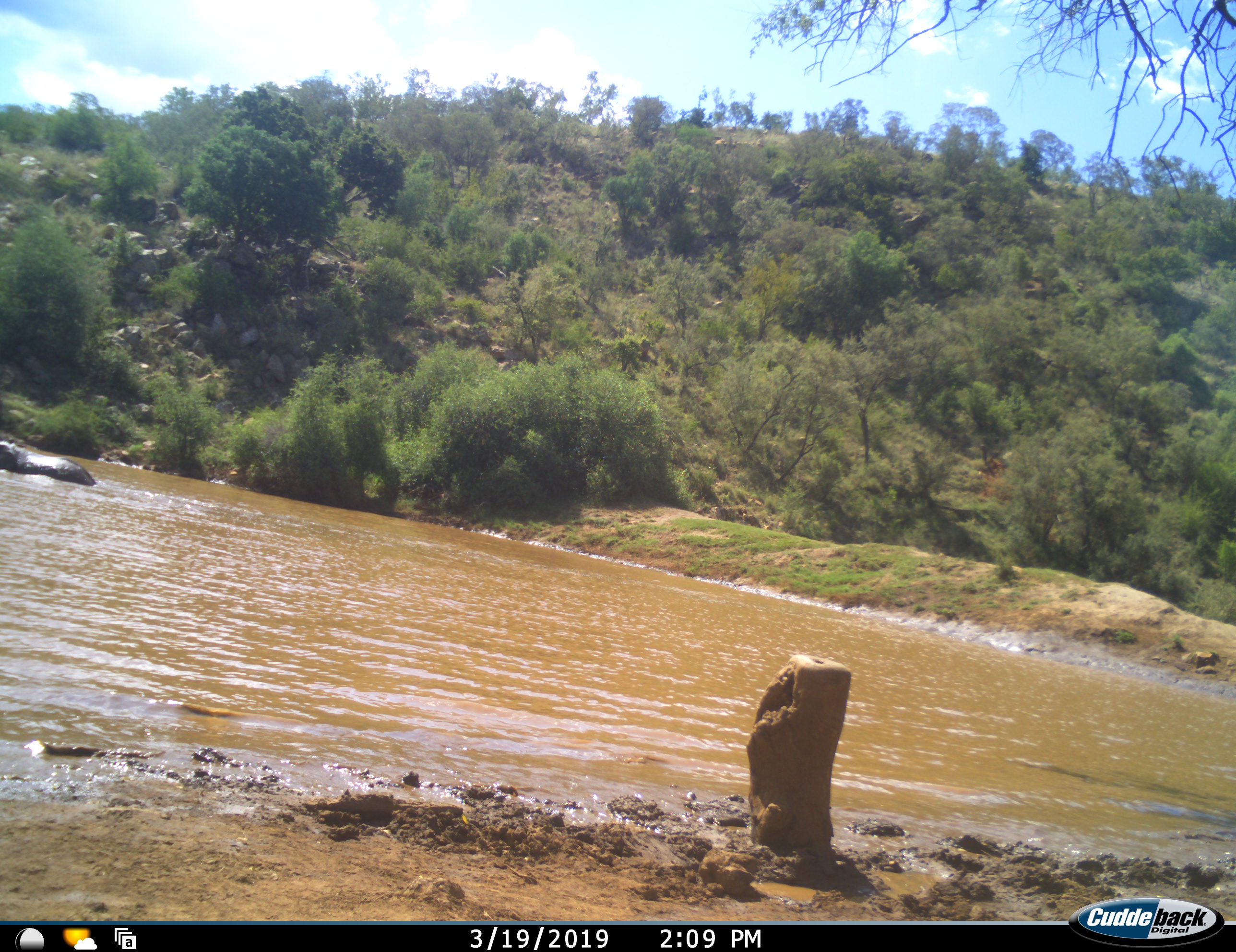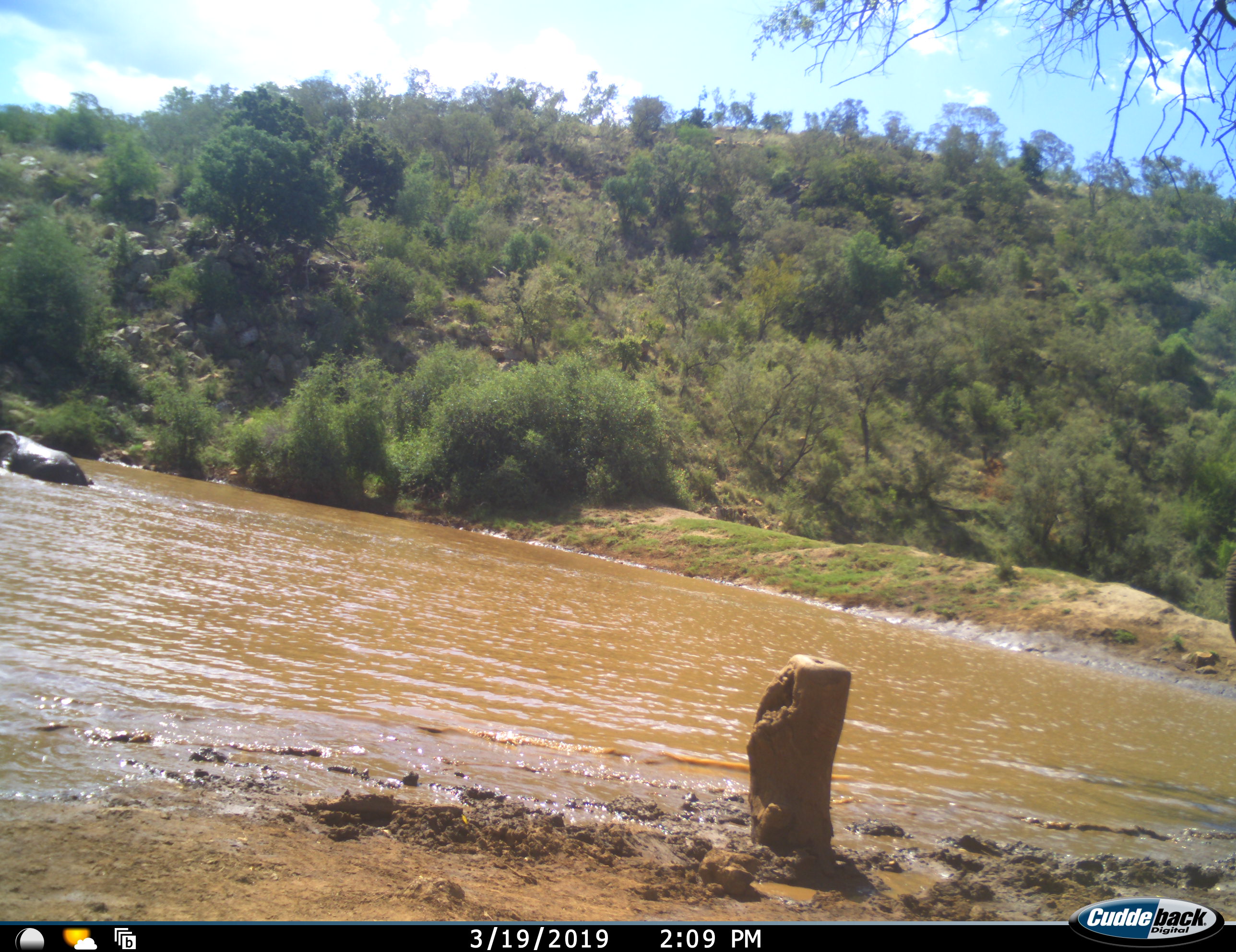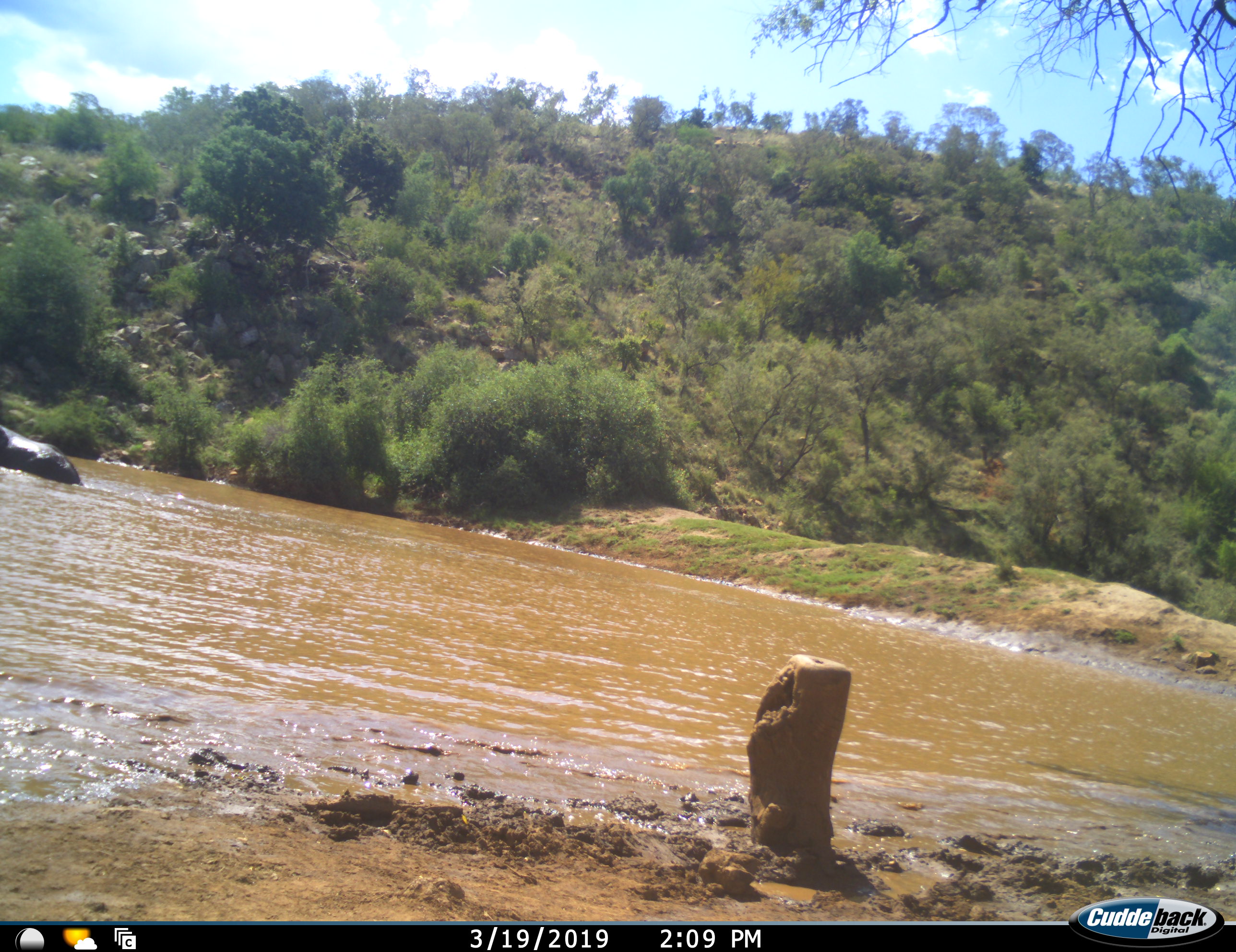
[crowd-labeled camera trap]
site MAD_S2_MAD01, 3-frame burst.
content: unidentified animal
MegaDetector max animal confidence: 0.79